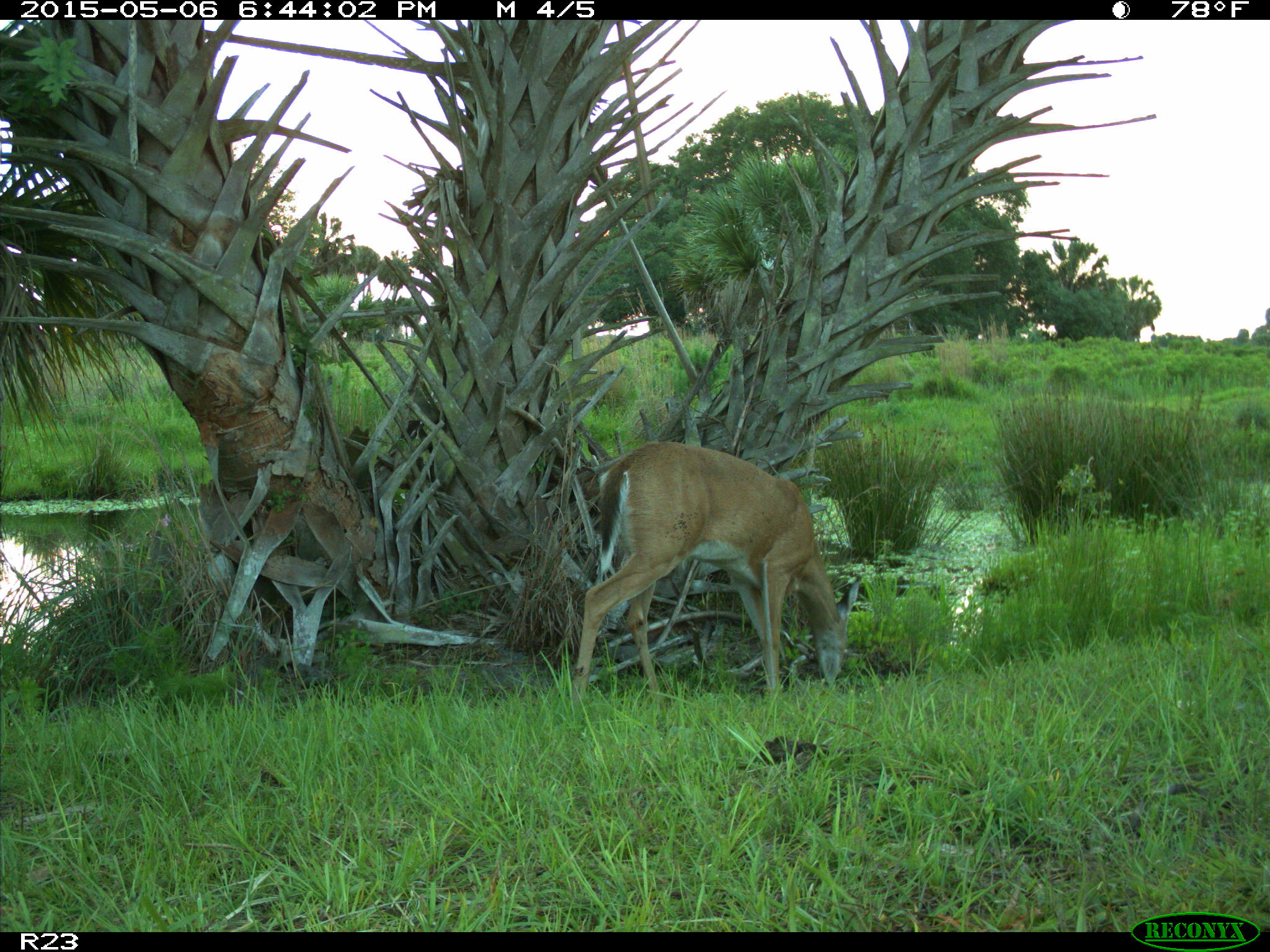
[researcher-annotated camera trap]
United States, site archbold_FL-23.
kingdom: Animalia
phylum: Chordata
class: Mammalia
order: Artiodactyla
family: Bovidae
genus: Bos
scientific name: Bos taurus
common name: domestic cow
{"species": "Bos taurus (domestic cow)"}